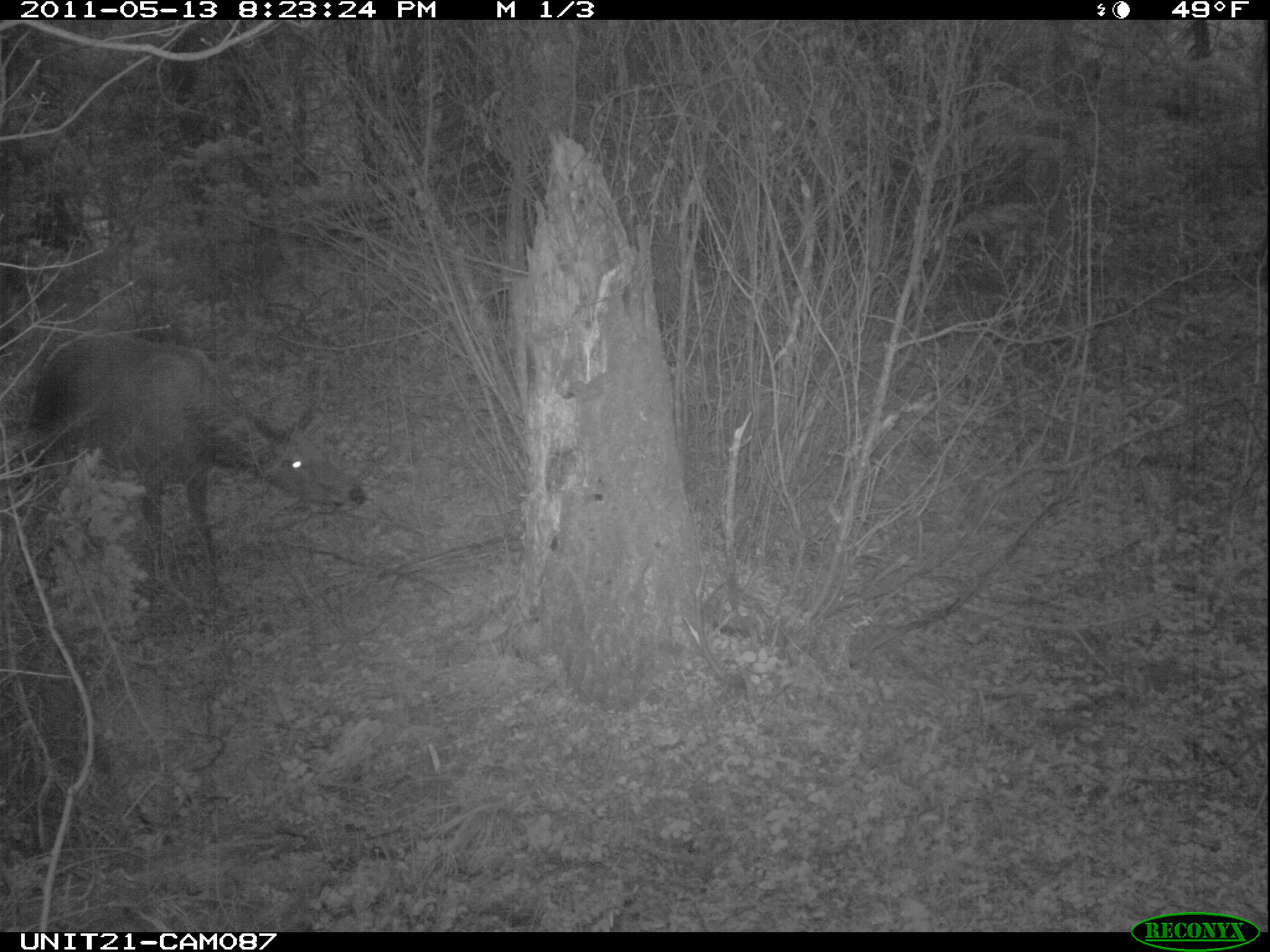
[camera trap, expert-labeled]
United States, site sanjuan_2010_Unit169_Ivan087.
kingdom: Animalia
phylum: Chordata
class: Mammalia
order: Artiodactyla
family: Cervidae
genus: Cervus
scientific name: Cervus elaphus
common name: red deer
Cervus elaphus (red deer).